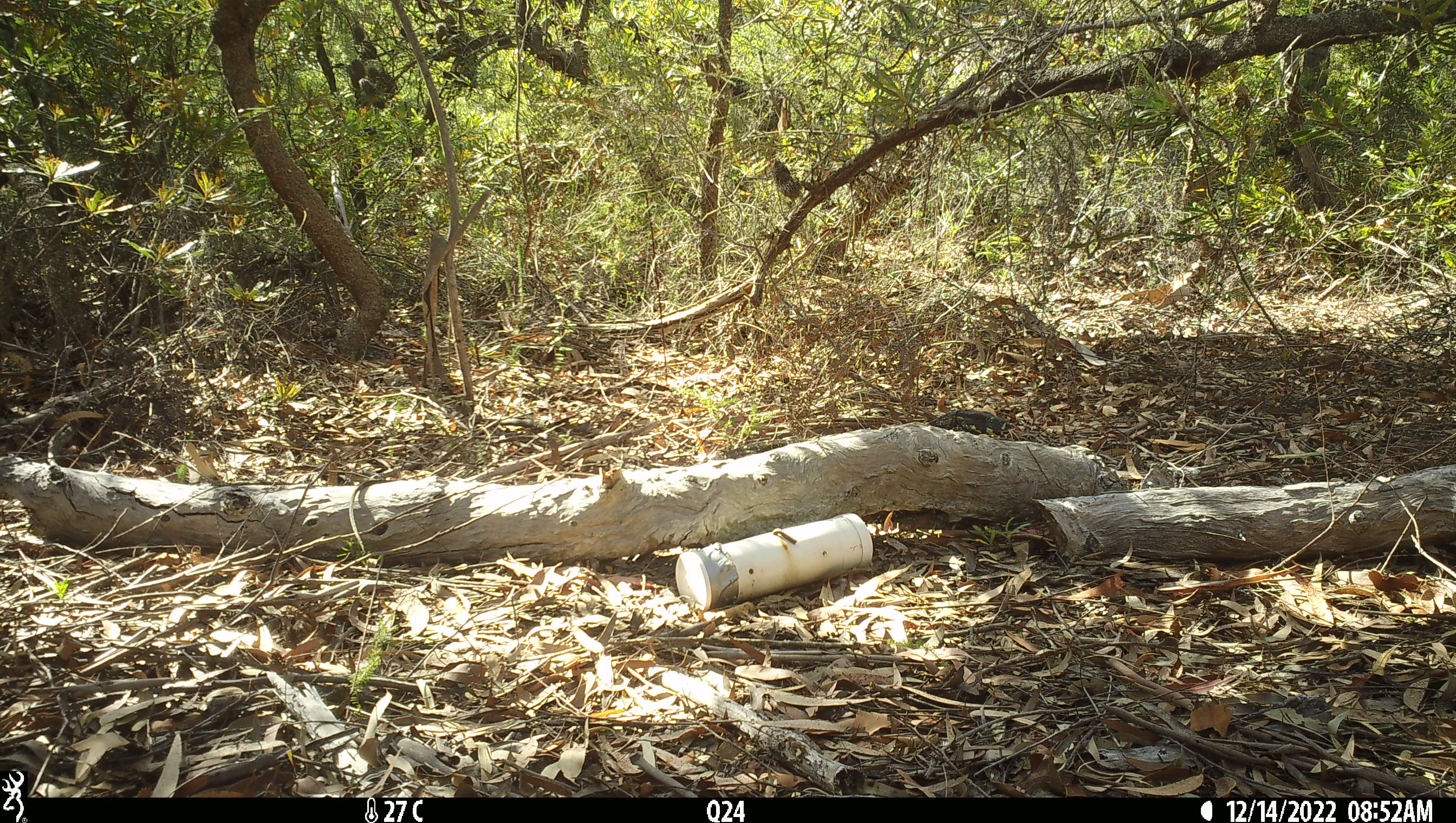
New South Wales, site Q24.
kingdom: Animalia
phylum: Chordata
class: Reptilia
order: Squamata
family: Varanidae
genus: Varanus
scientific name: Varanus varius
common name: lace monitor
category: goanna